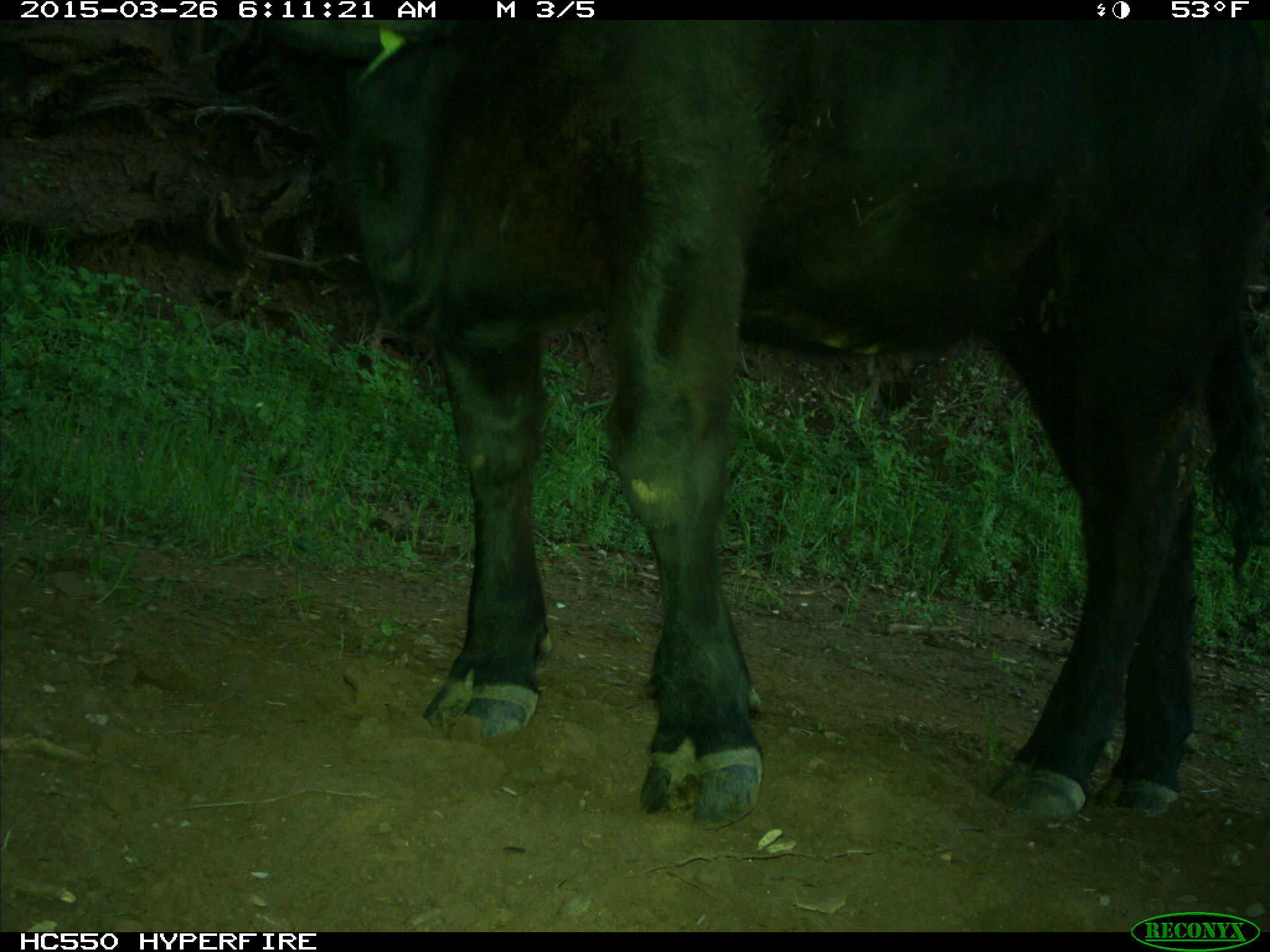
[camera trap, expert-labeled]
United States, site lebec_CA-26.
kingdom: Animalia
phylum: Chordata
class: Mammalia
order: Artiodactyla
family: Bovidae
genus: Bos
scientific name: Bos taurus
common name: domestic cow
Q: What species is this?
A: Bos taurus (domestic cow).